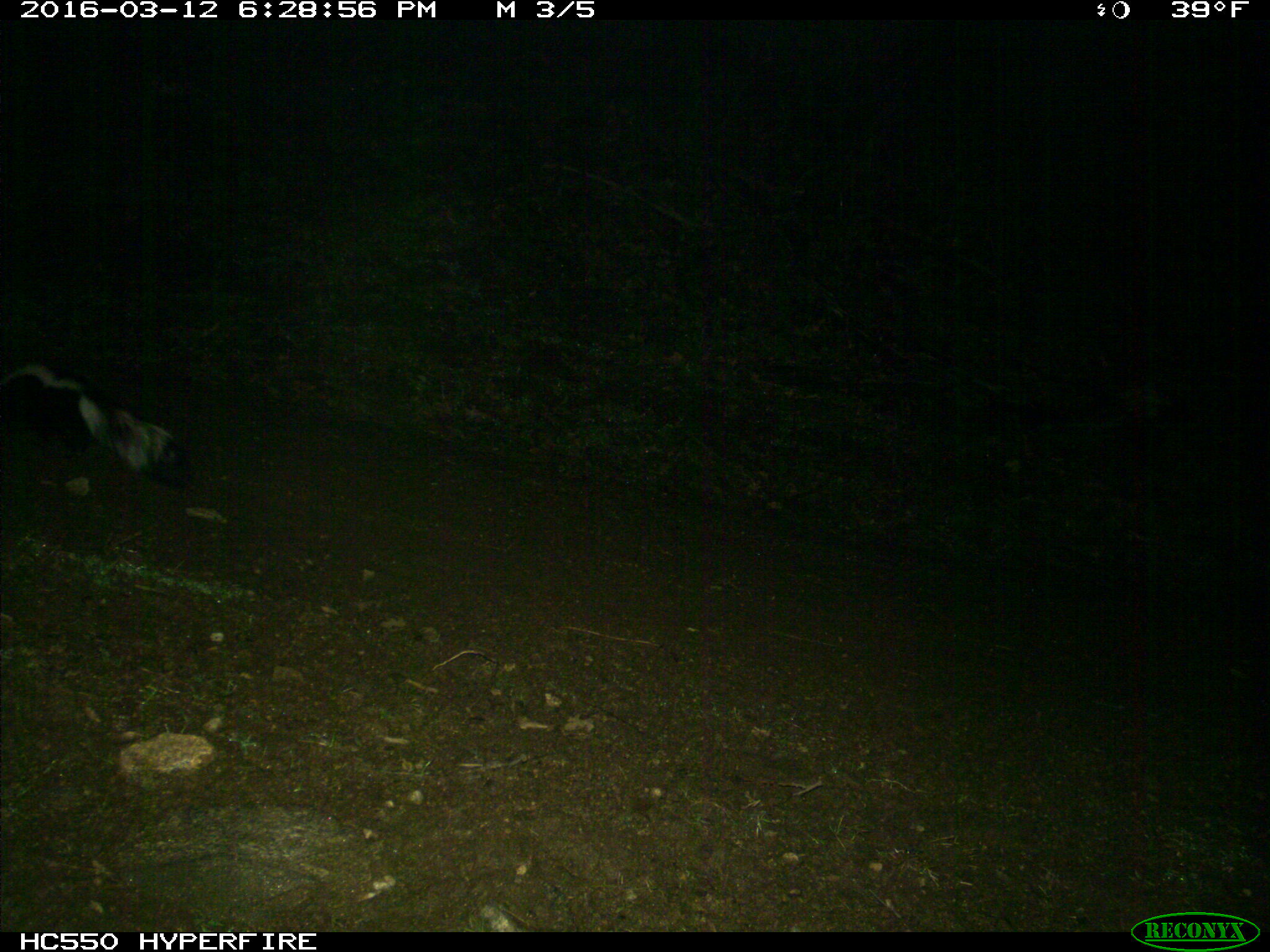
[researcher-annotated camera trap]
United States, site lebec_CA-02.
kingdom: Animalia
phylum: Chordata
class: Mammalia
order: Carnivora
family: Mephitidae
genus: Mephitis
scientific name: Mephitis mephitis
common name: striped skunk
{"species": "Mephitis mephitis (striped skunk)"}